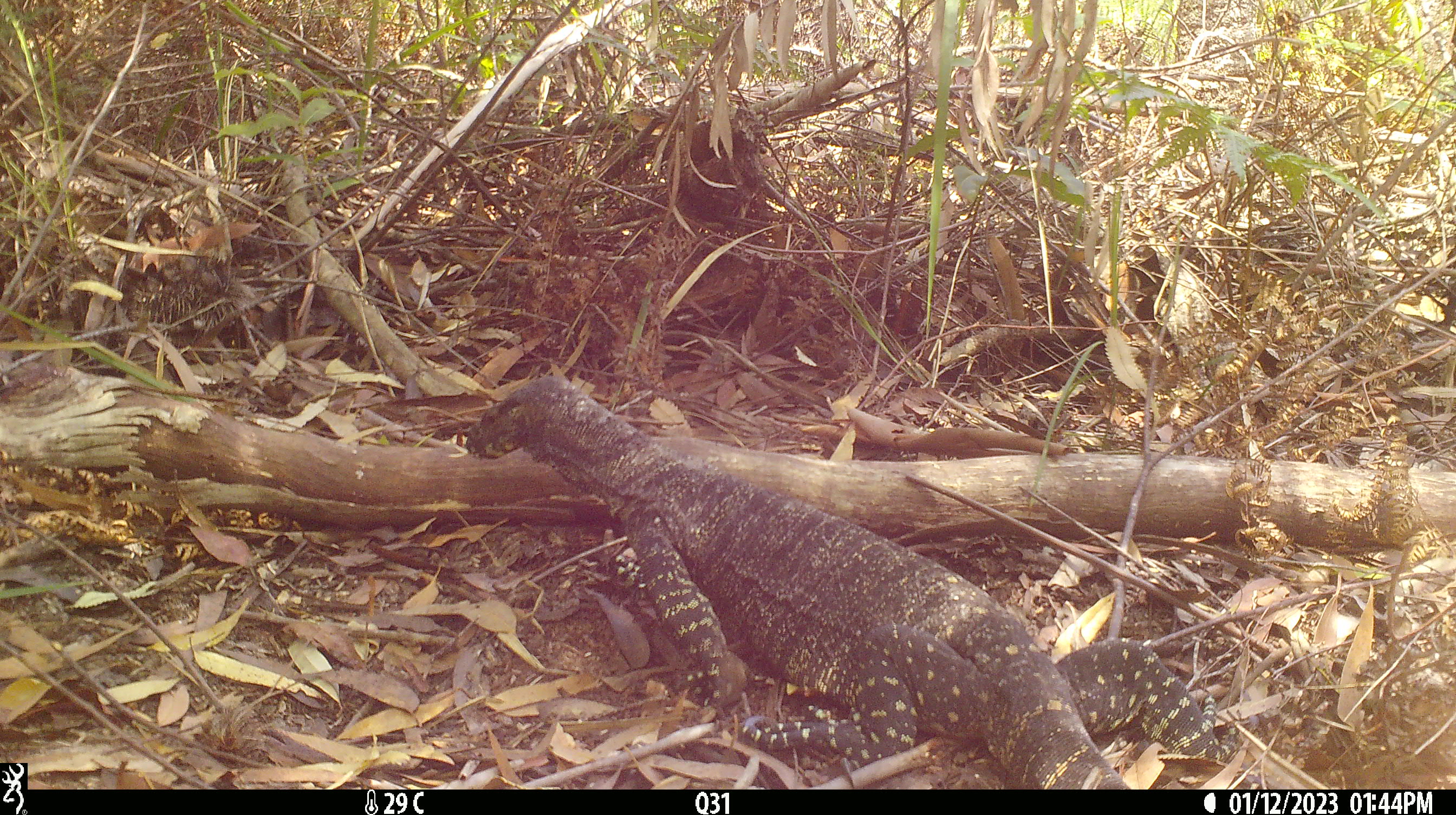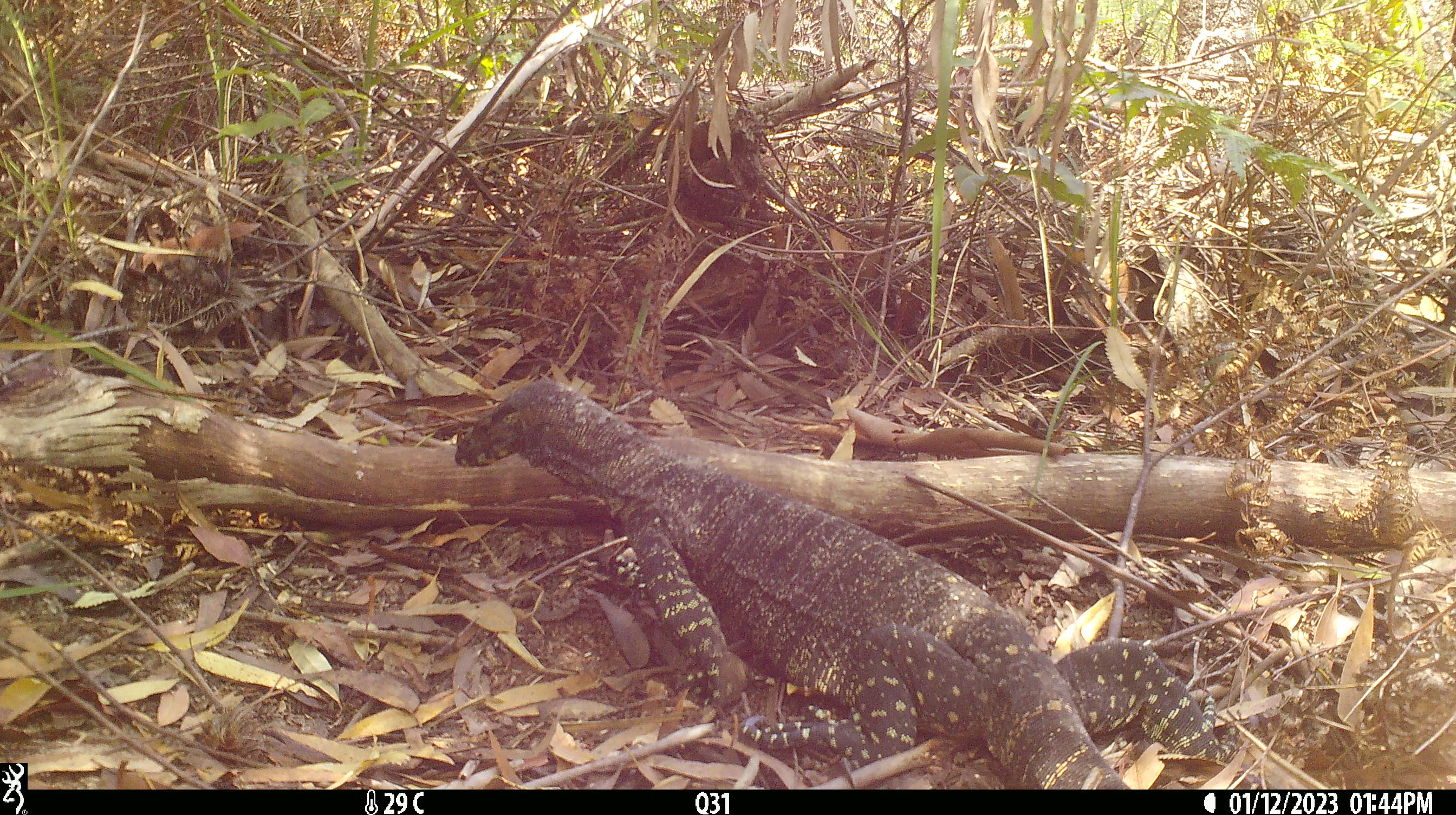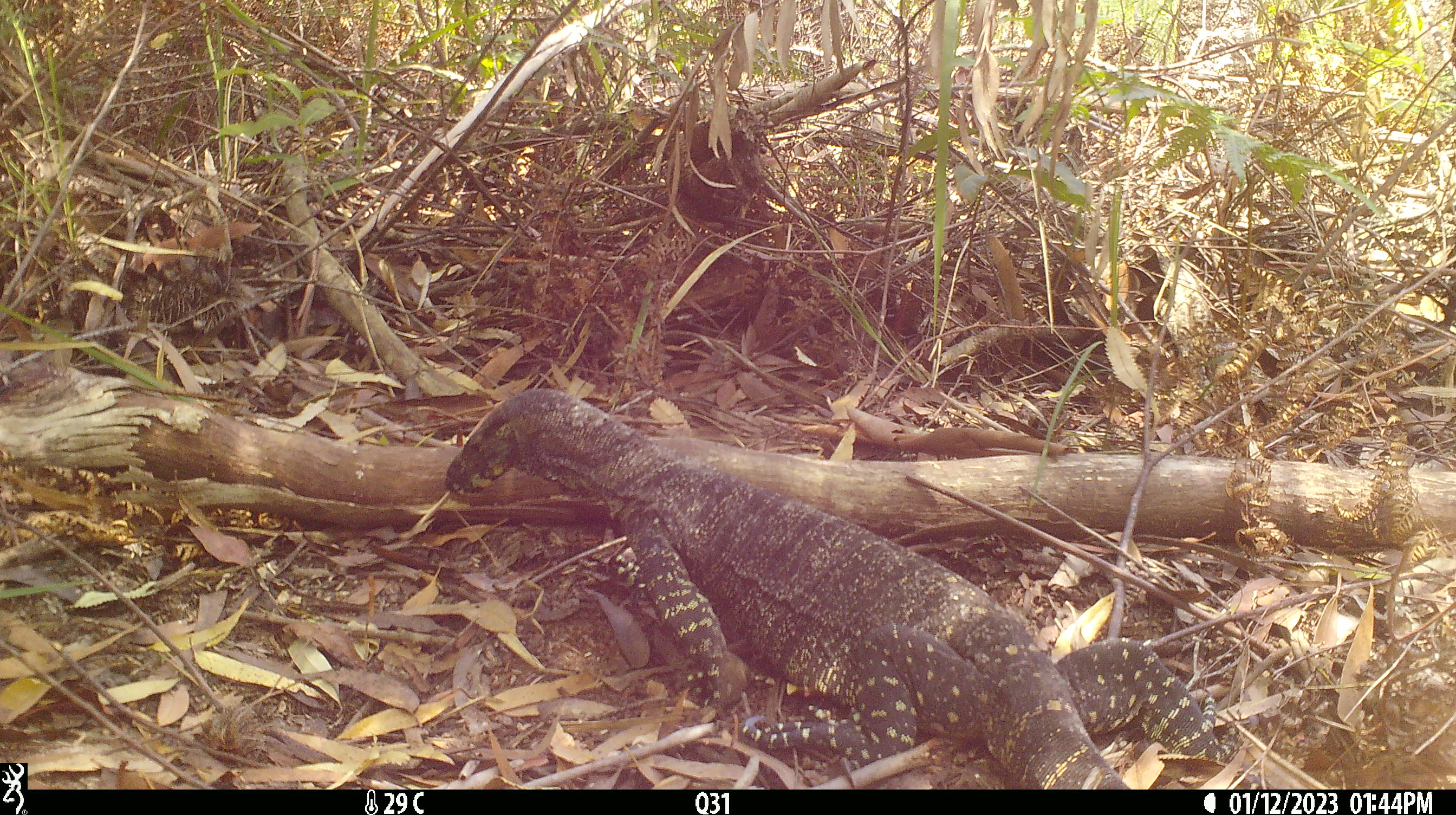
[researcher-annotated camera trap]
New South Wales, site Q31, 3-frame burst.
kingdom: Animalia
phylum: Chordata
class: Reptilia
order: Squamata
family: Varanidae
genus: Varanus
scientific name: Varanus varius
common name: lace monitor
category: goanna